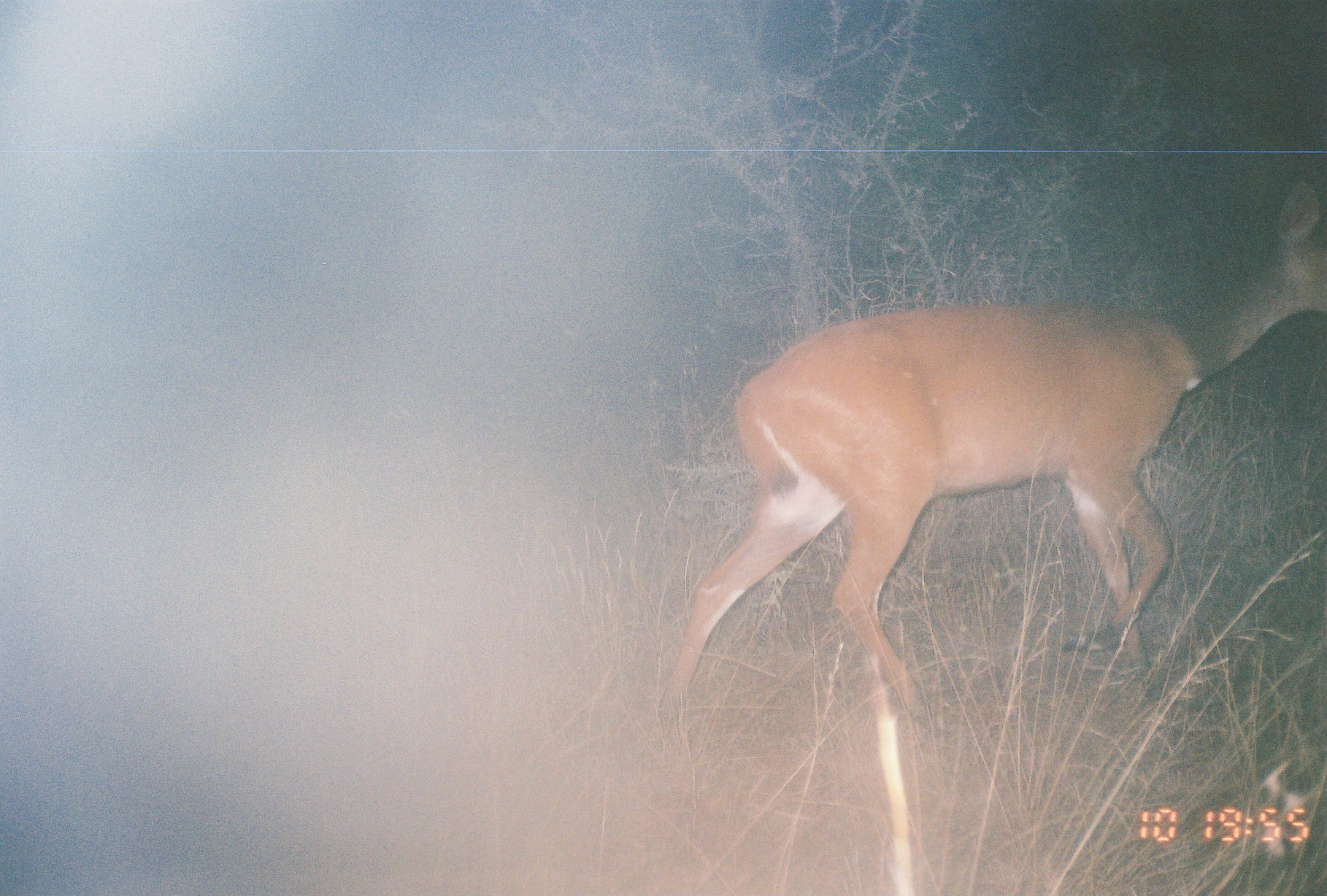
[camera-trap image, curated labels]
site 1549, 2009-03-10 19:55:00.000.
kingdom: Animalia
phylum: Chordata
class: Mammalia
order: Artiodactyla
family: Bovidae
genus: Tragelaphus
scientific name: Tragelaphus scriptus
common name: bushbuck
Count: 1.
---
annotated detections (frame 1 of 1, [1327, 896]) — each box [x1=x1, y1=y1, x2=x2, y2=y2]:
tragelaphus scriptus: [x1=655, y1=179, x2=1327, y2=731]